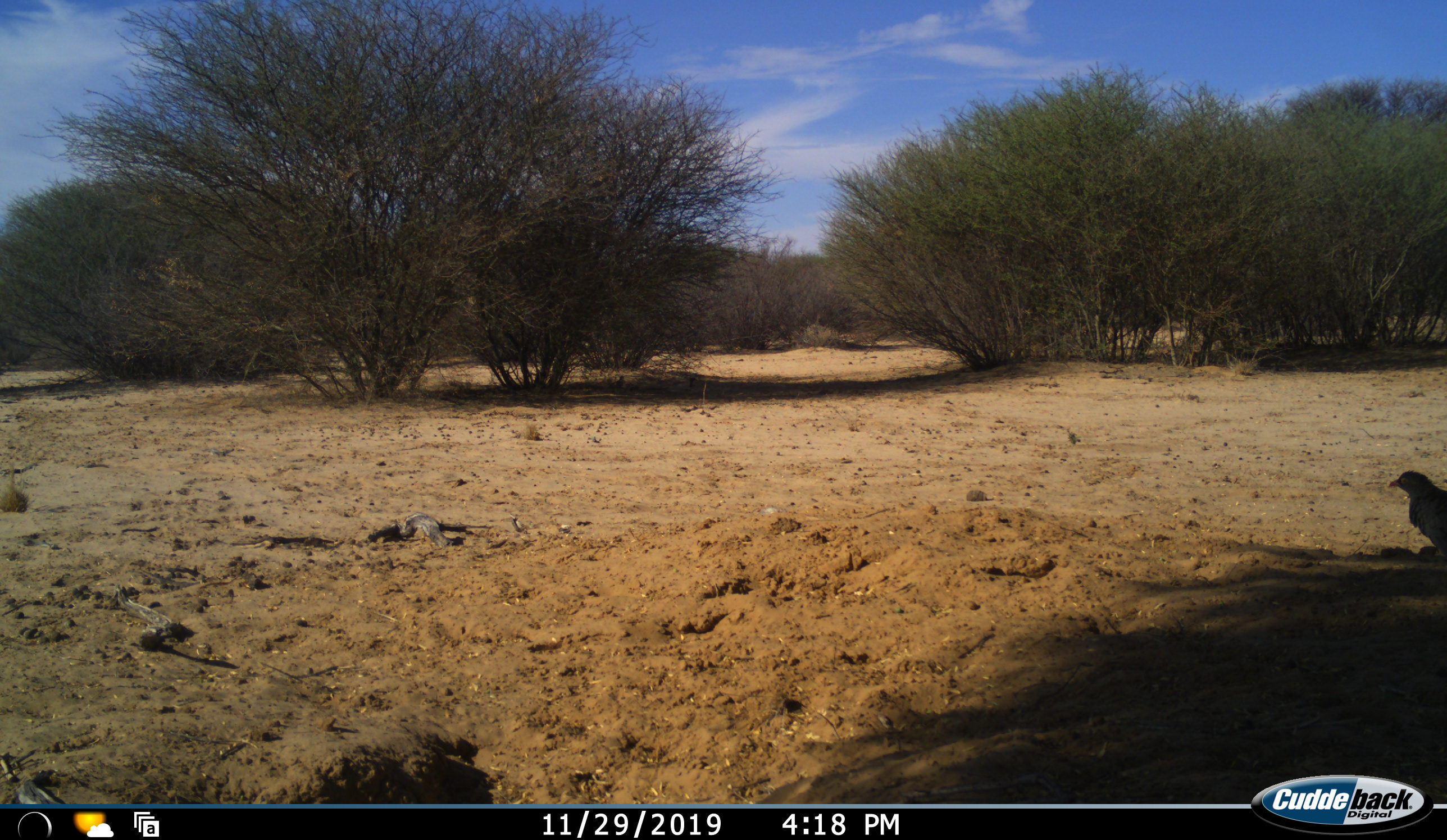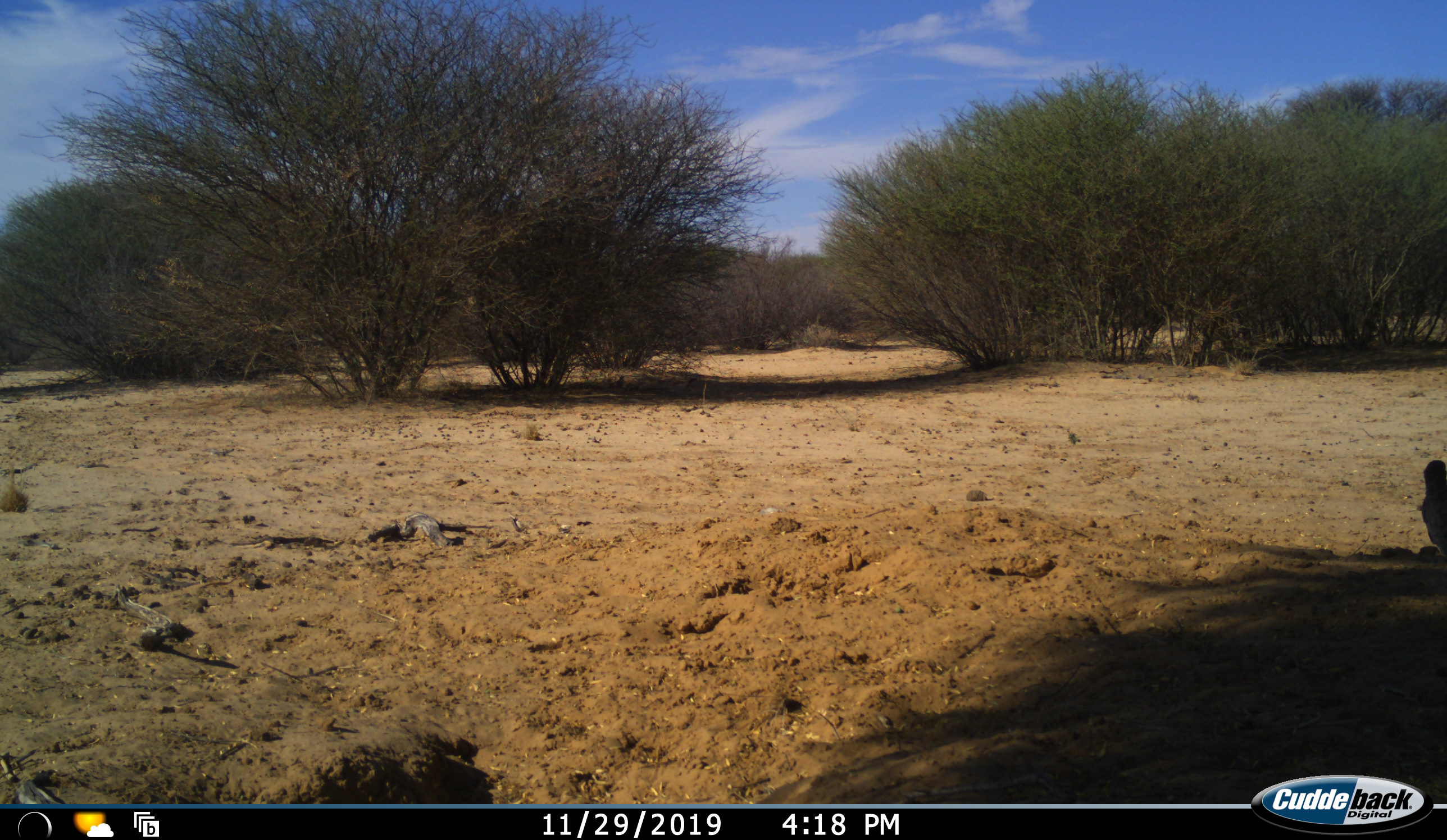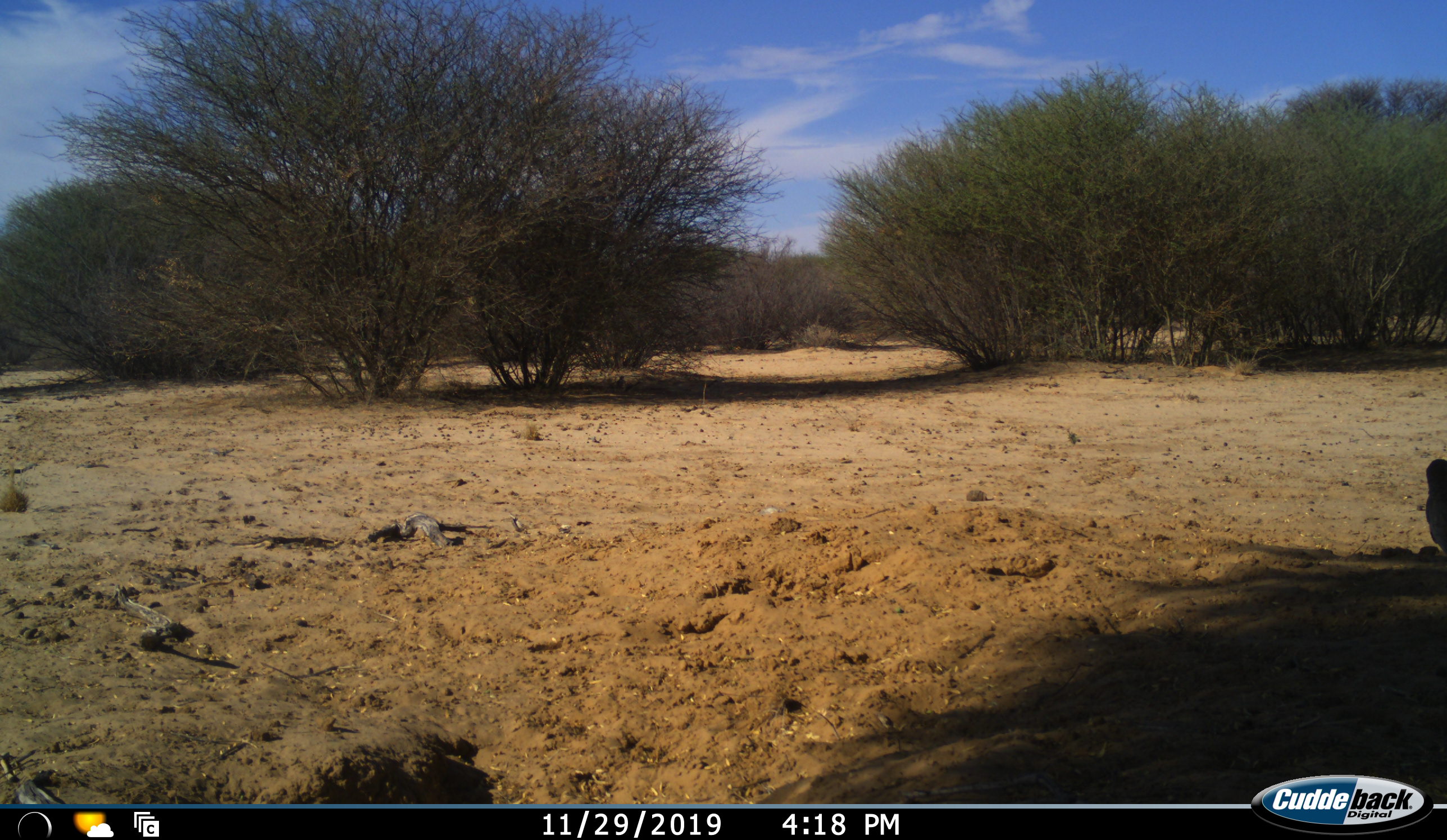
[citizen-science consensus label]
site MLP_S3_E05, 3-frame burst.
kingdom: Animalia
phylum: Chordata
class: Aves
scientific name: Aves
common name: bird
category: birdother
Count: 1.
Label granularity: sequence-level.